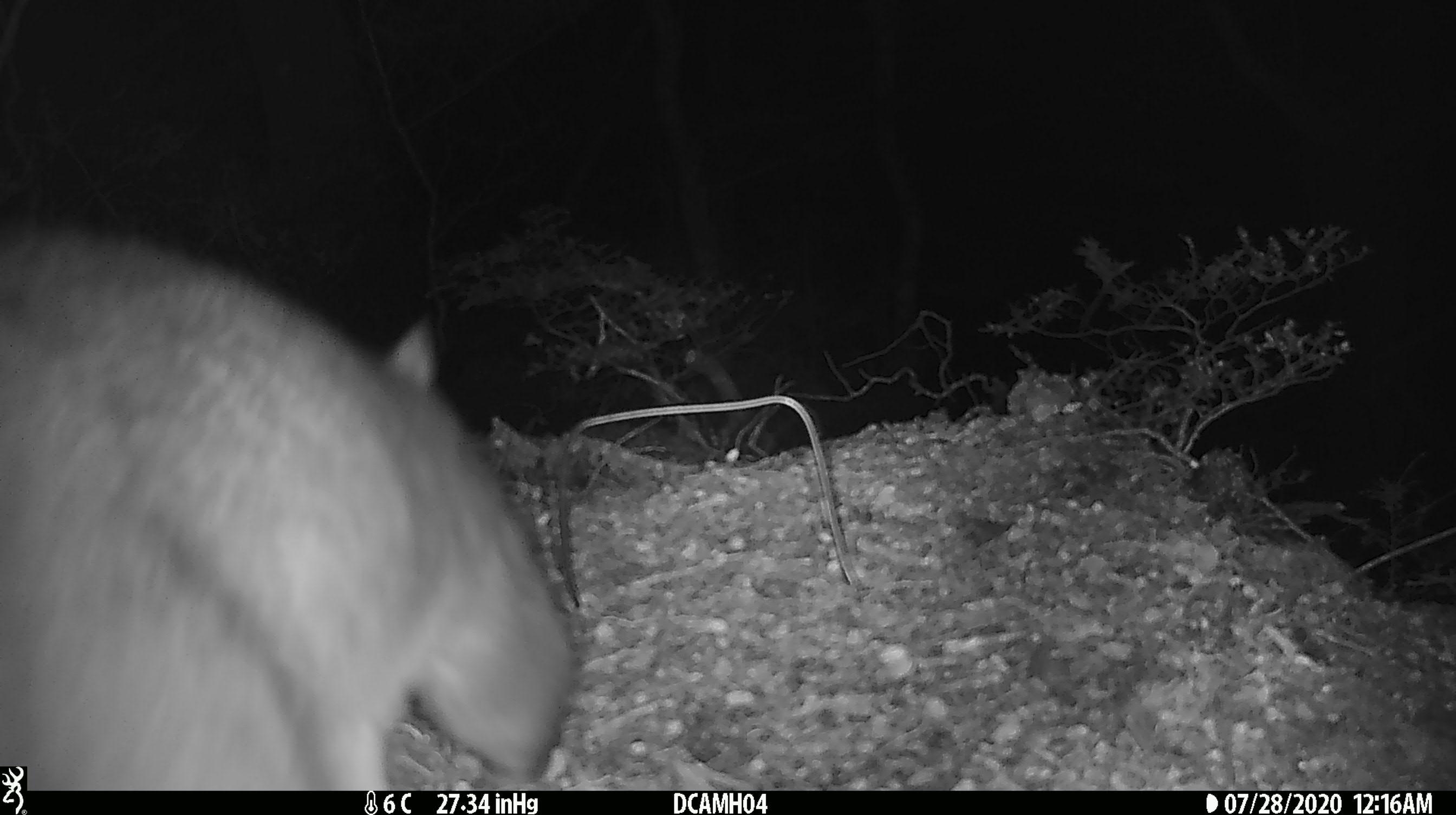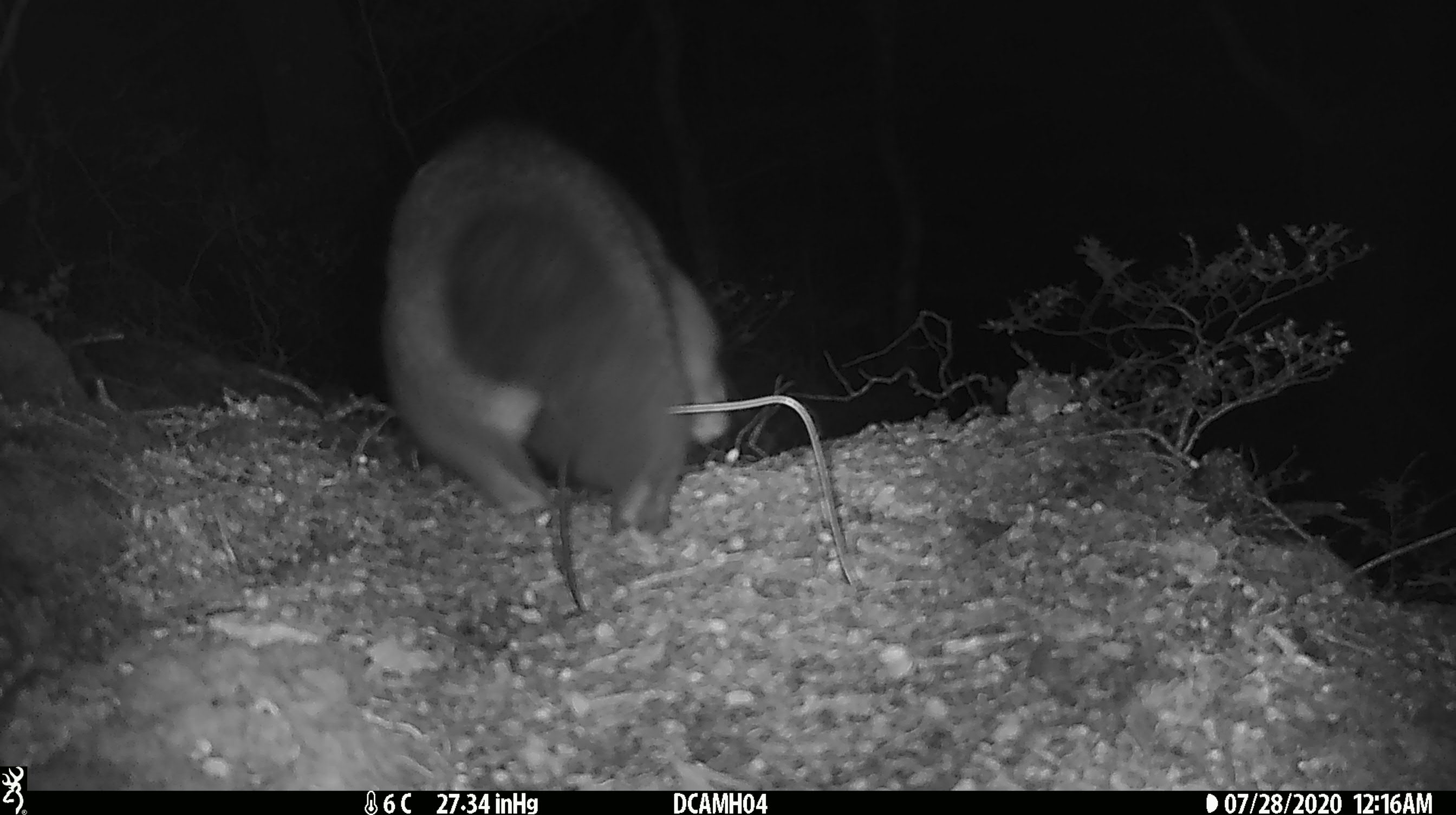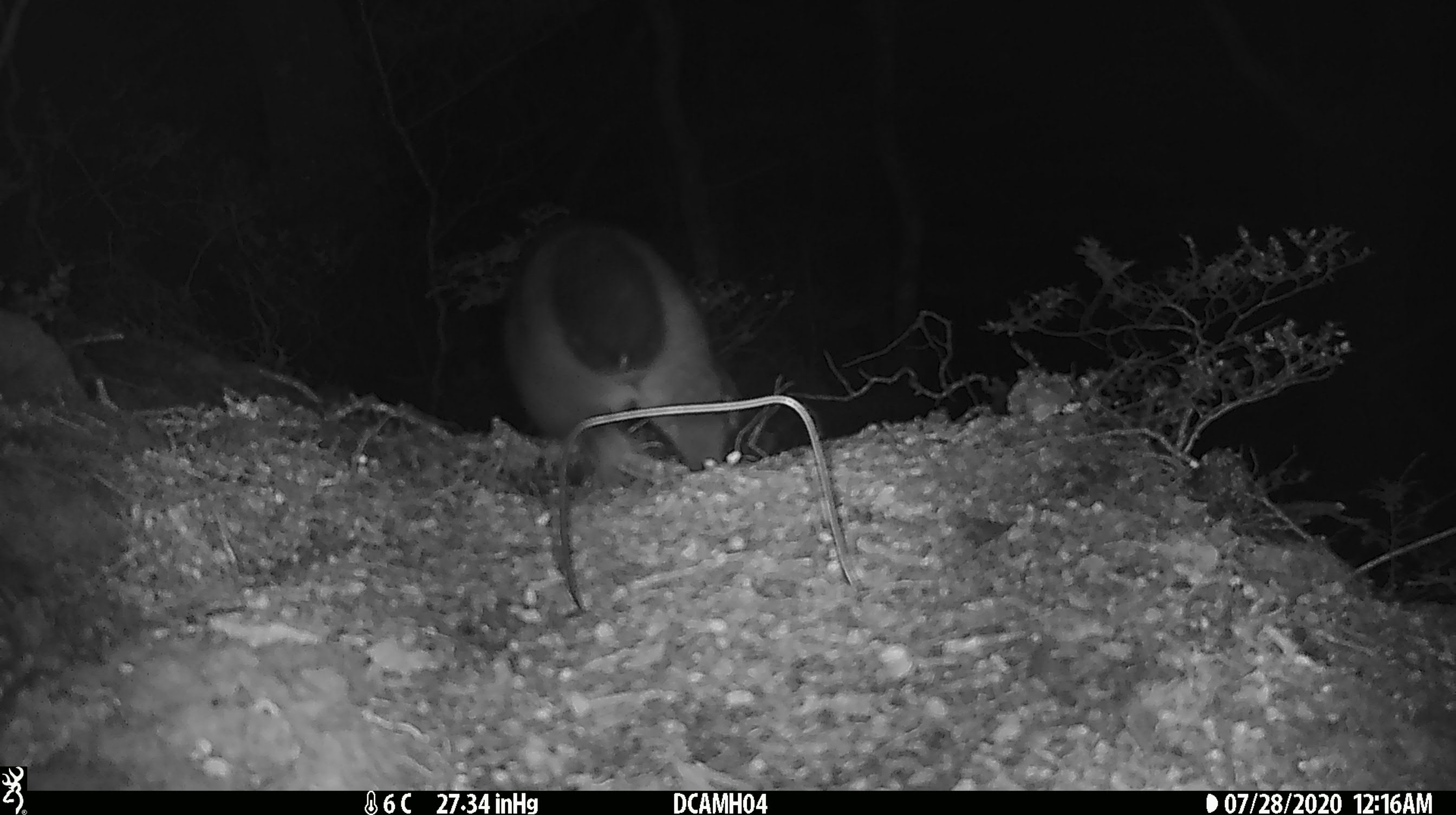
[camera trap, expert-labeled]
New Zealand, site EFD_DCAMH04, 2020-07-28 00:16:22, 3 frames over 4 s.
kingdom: Animalia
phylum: Chordata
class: Mammalia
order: Diprotodontia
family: Phalangeridae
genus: Trichosurus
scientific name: Trichosurus vulpecula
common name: common brushtail possum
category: possum